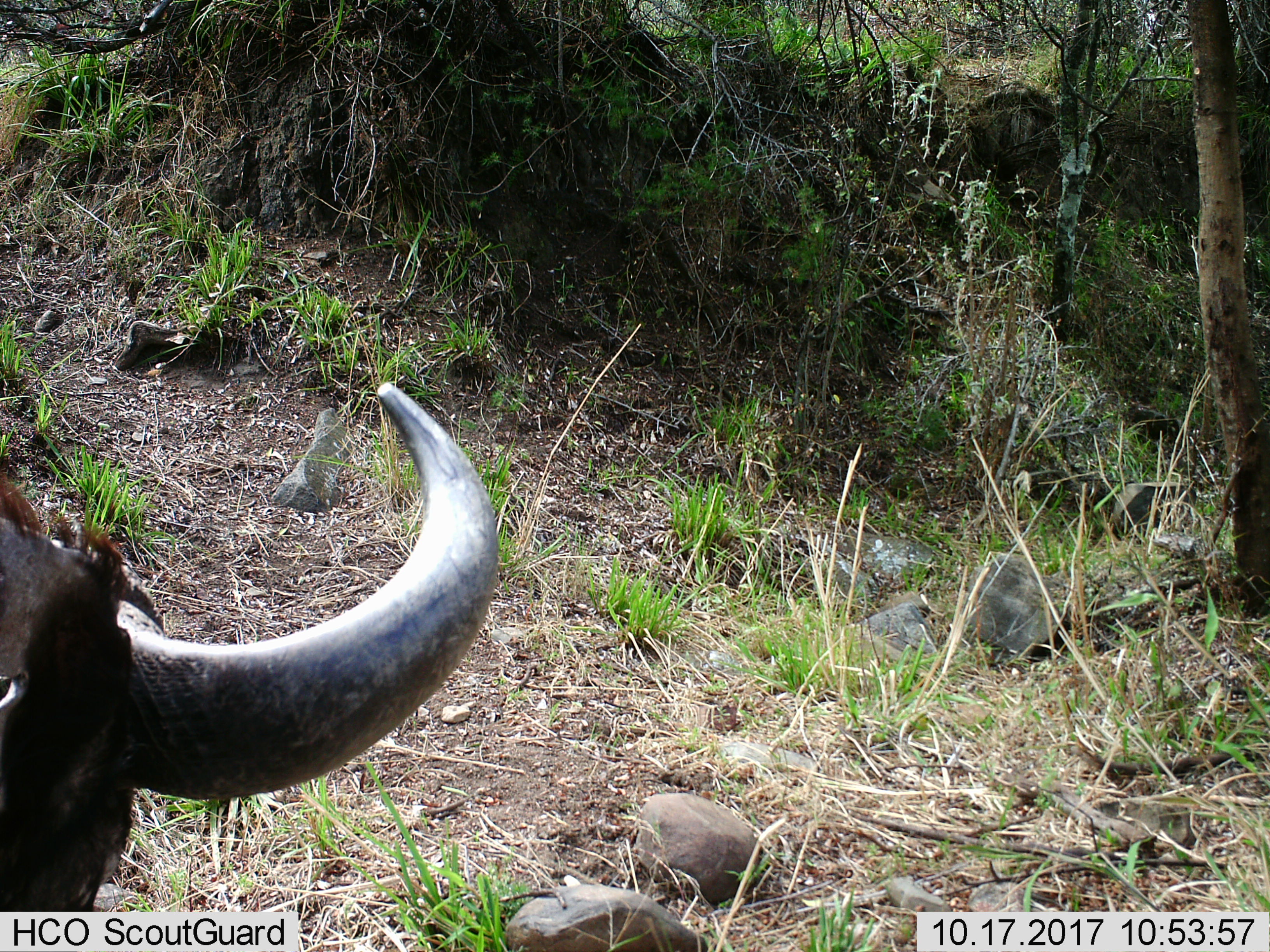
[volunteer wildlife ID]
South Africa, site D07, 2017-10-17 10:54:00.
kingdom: Animalia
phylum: Chordata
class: Mammalia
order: Artiodactyla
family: Bovidae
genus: Syncerus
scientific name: Syncerus caffer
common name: cape buffalo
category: buffalo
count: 1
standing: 88%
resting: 0%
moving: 12%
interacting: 0%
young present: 0%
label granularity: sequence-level